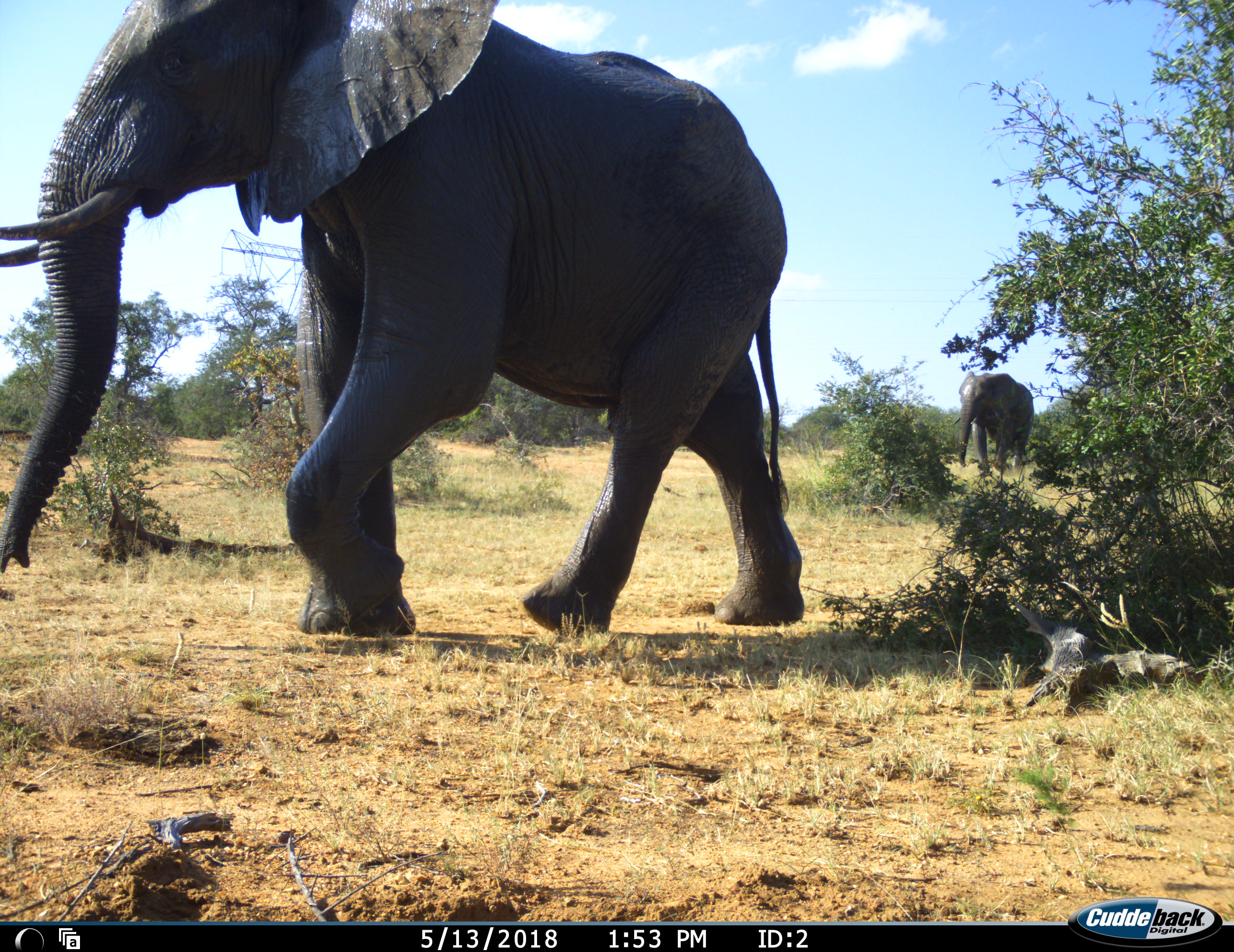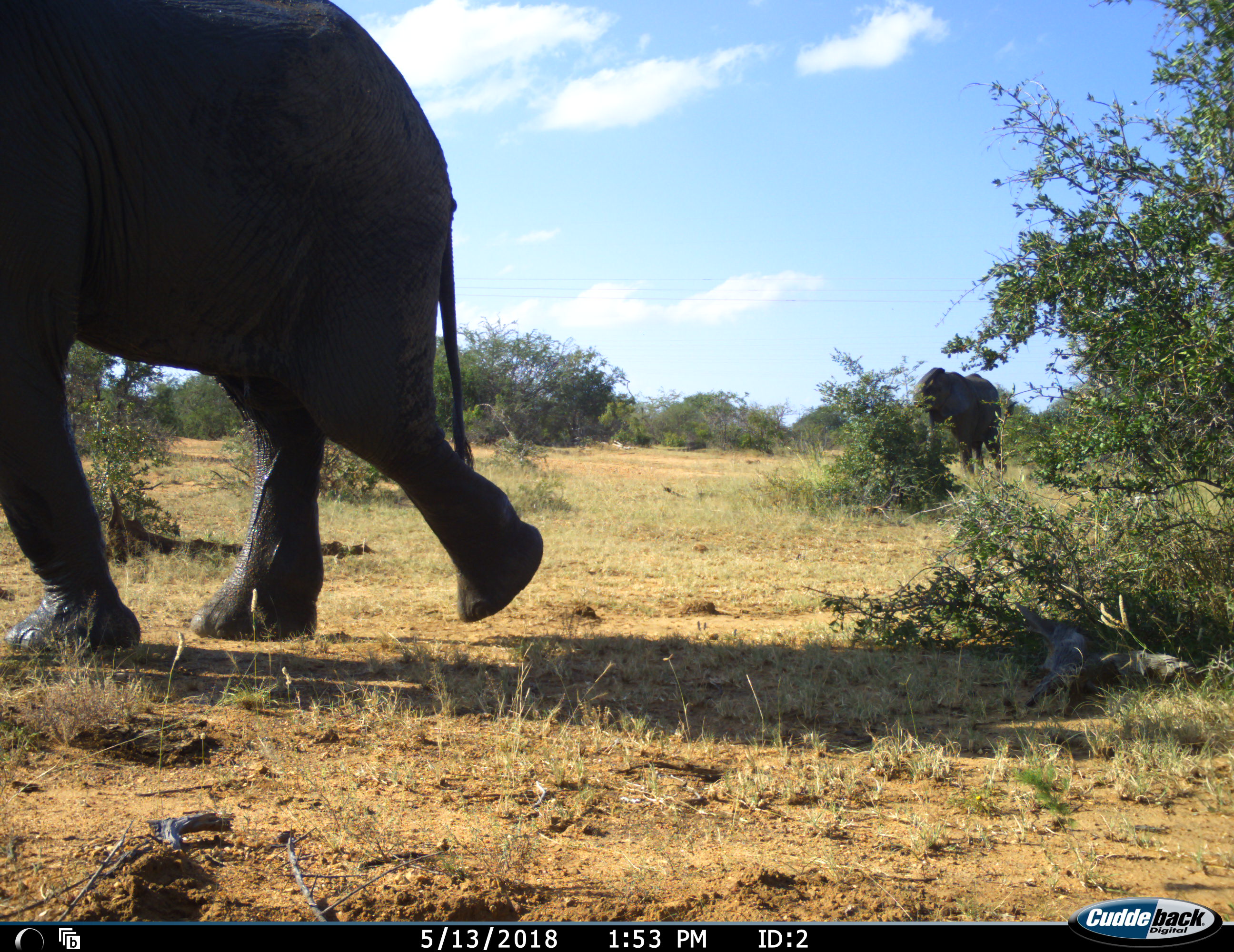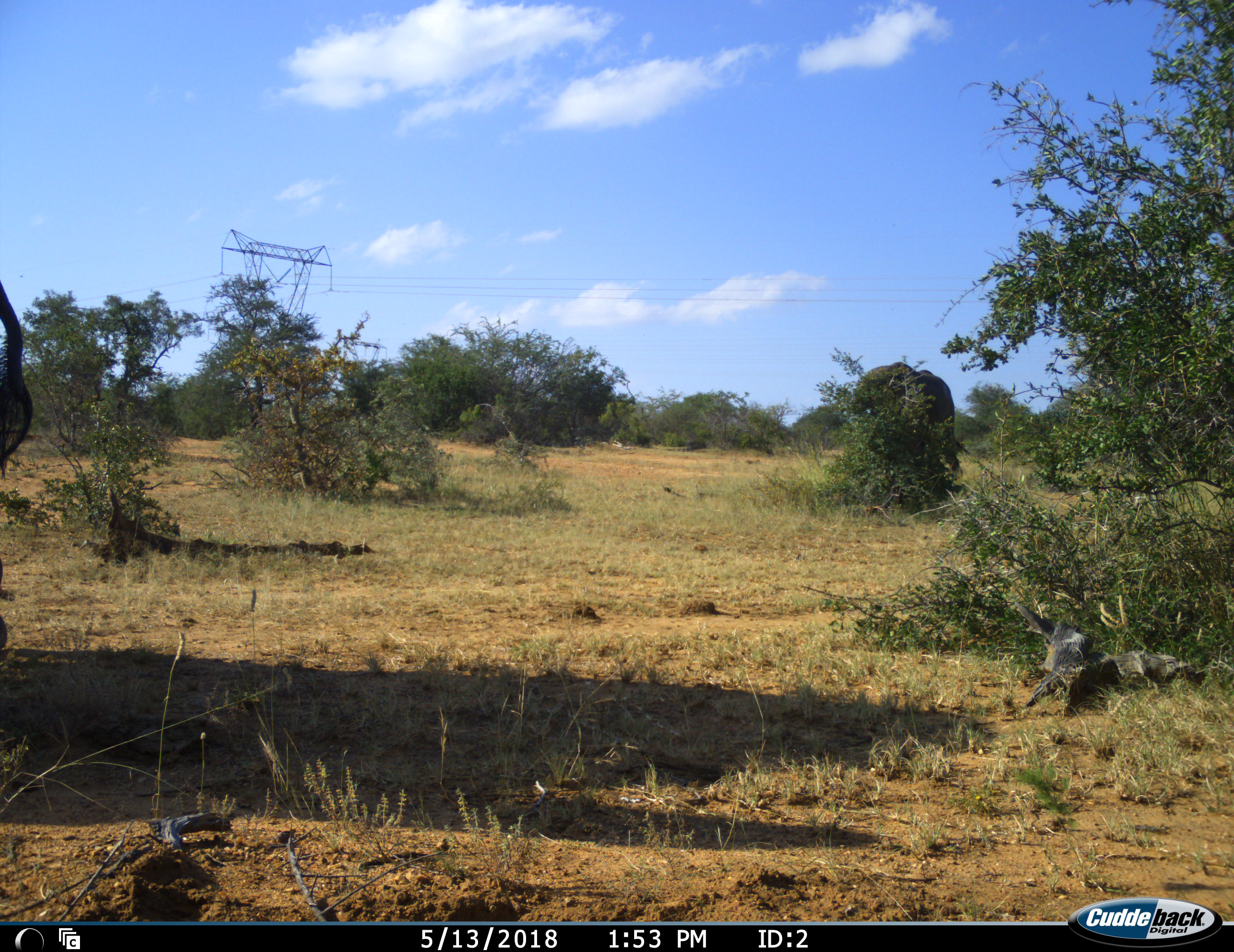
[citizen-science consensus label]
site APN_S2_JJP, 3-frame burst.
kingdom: Animalia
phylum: Chordata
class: Mammalia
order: Proboscidea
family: Elephantidae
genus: Loxodonta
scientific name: Loxodonta africana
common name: african bush elephant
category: elephant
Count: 2.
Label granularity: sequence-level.